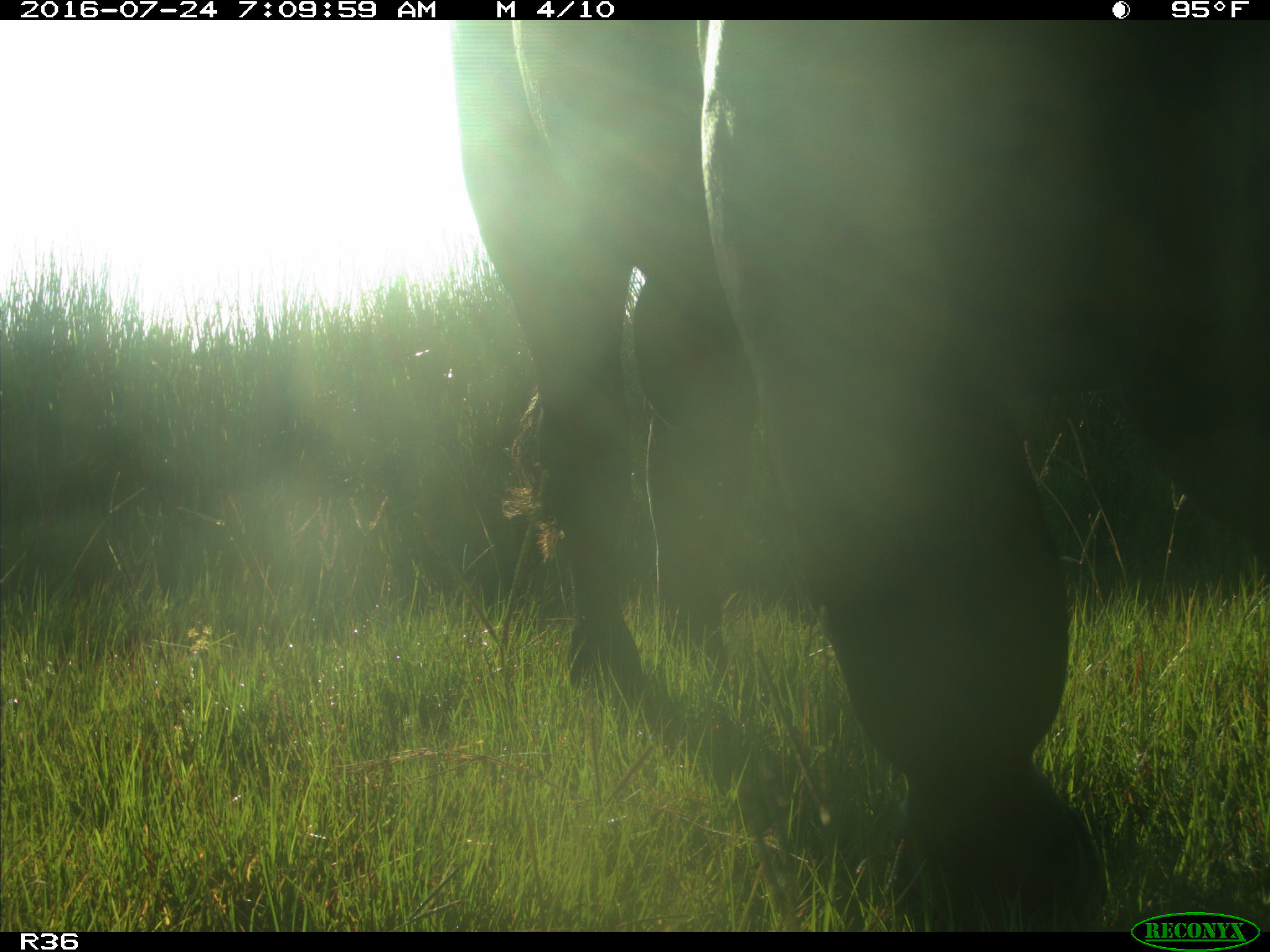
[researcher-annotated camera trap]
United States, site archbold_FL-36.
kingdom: Animalia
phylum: Chordata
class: Mammalia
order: Artiodactyla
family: Bovidae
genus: Bos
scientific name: Bos taurus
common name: domestic cow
Bos taurus (domestic cow).